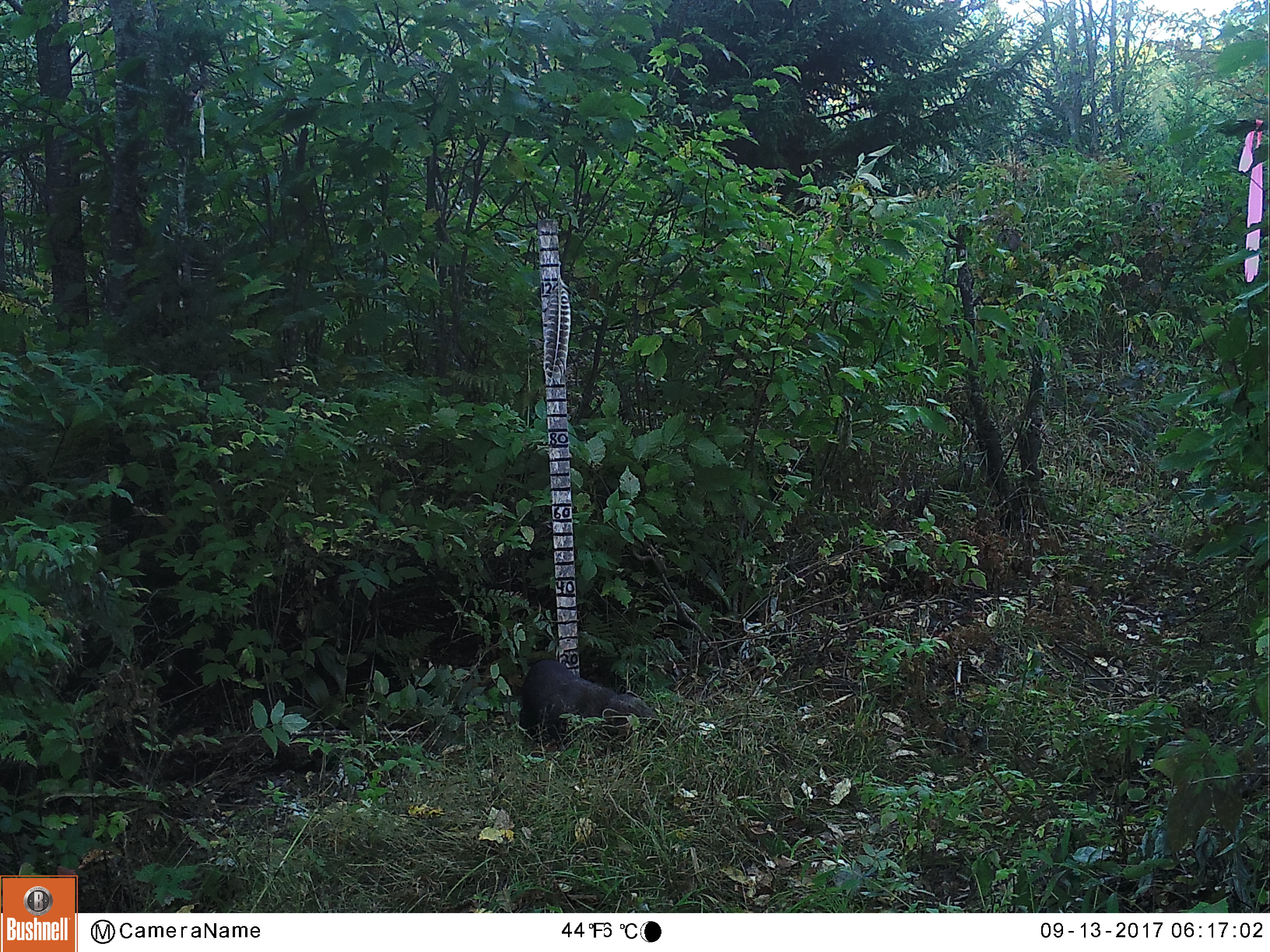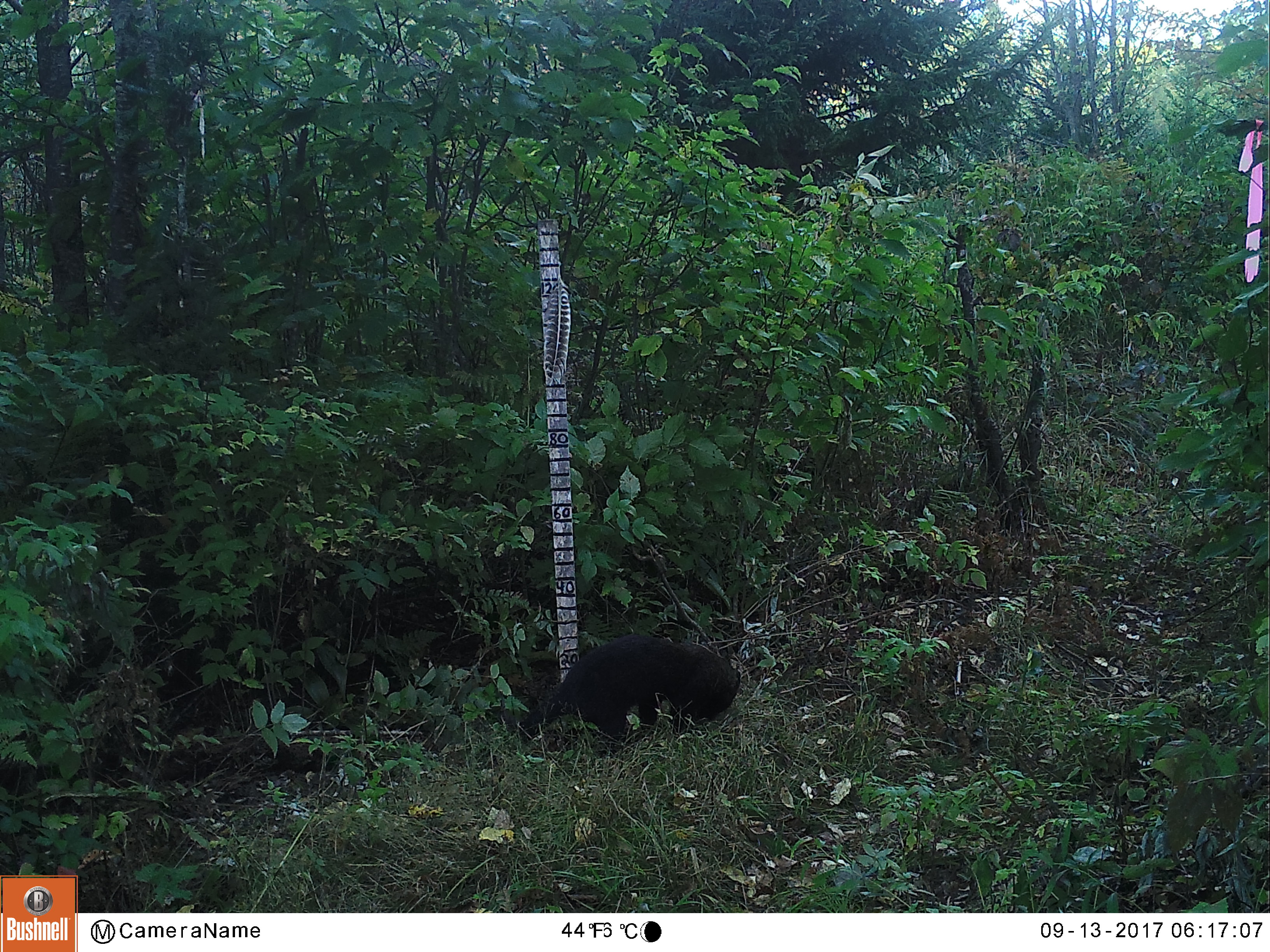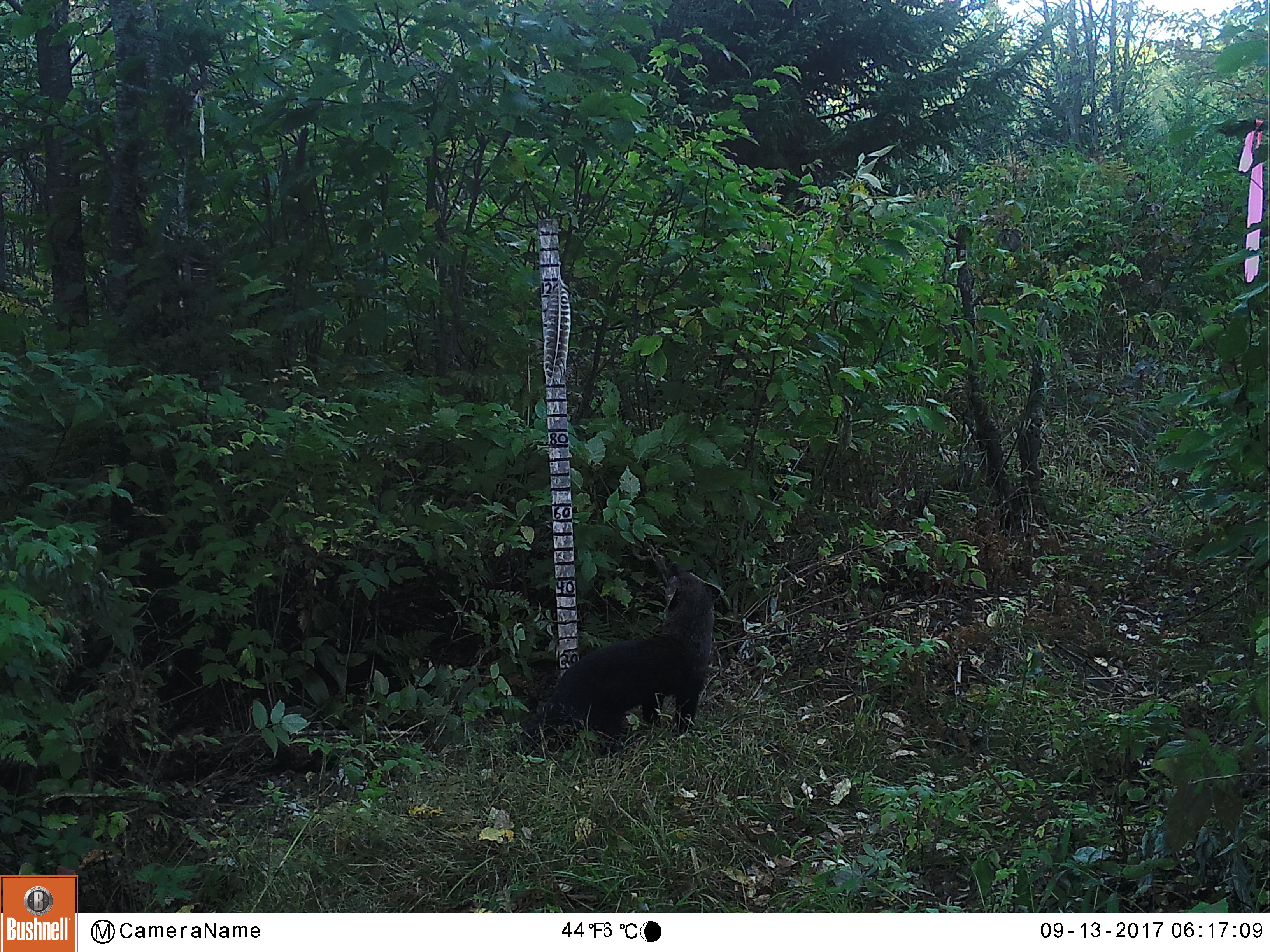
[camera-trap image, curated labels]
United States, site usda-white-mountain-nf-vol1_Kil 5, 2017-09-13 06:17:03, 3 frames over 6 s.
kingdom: Animalia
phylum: Chordata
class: Mammalia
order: Carnivora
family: Mustelidae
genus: Pekania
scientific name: Pekania pennanti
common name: fisher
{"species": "fisher (Pekania pennanti)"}